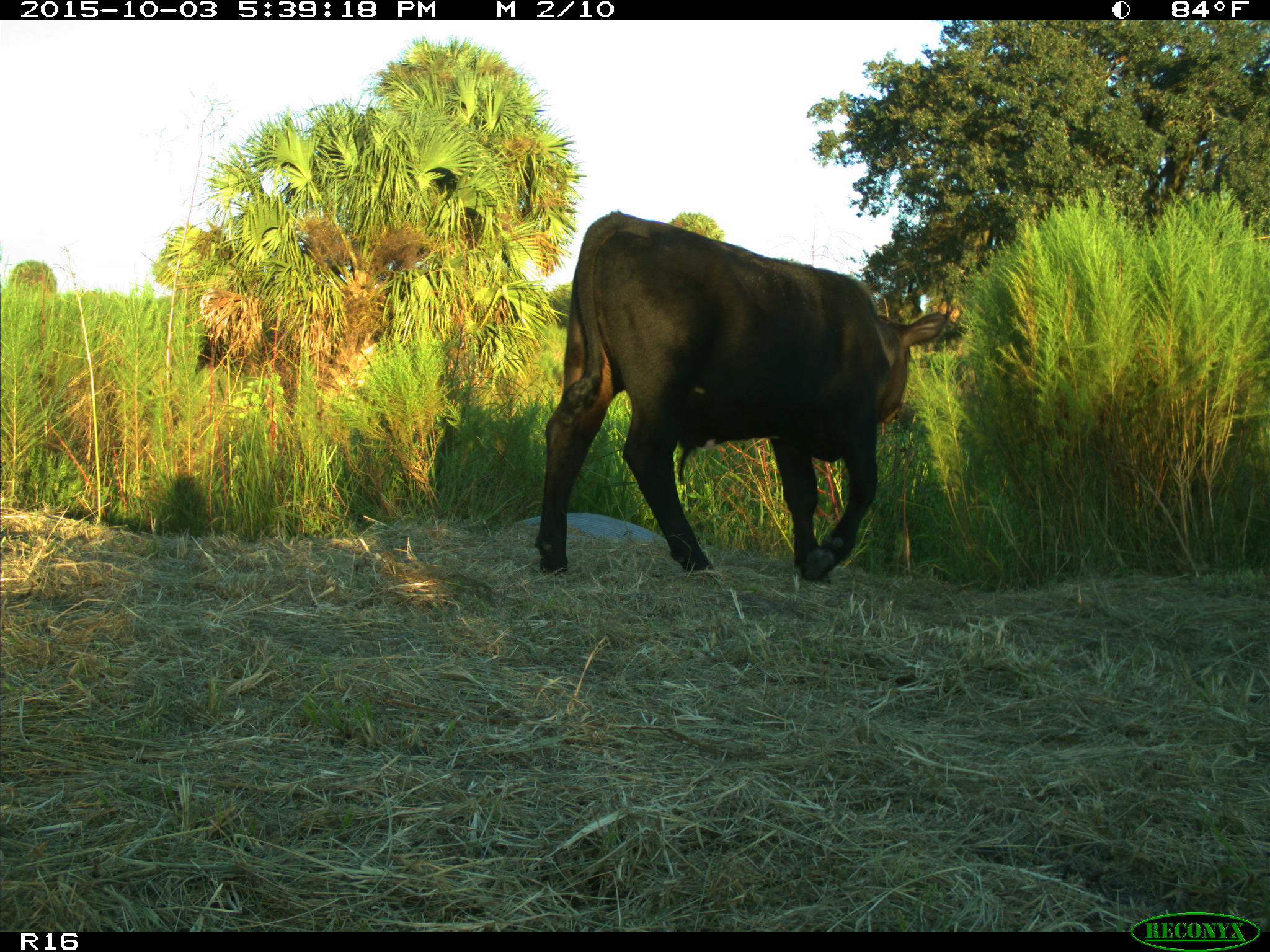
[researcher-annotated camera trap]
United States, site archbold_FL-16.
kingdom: Animalia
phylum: Chordata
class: Mammalia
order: Artiodactyla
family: Bovidae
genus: Bos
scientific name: Bos taurus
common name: domestic cow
Bos taurus (domestic cow).